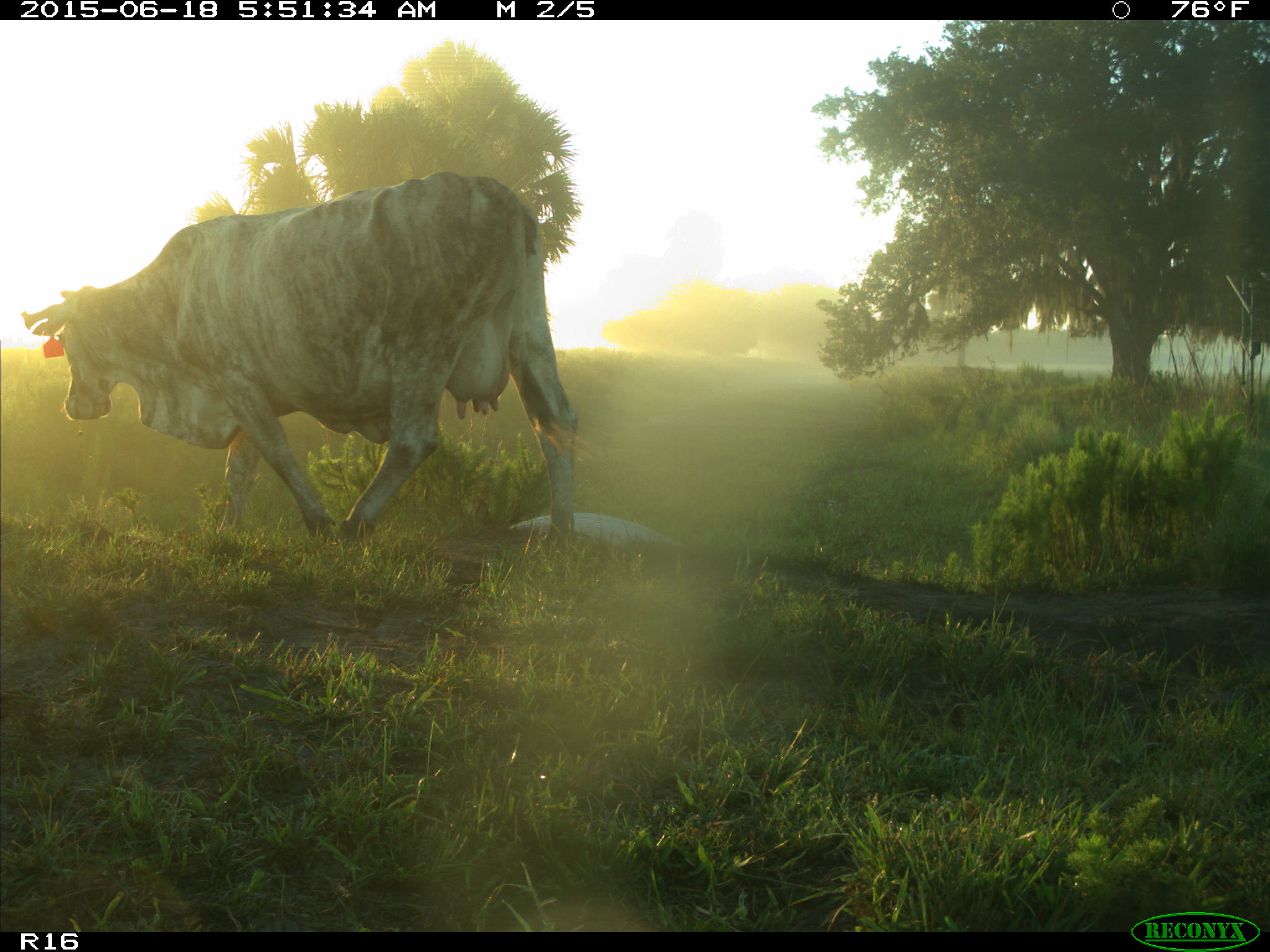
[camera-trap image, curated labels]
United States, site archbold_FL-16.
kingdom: Animalia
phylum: Chordata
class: Mammalia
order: Artiodactyla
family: Bovidae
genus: Bos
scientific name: Bos taurus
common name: domestic cow